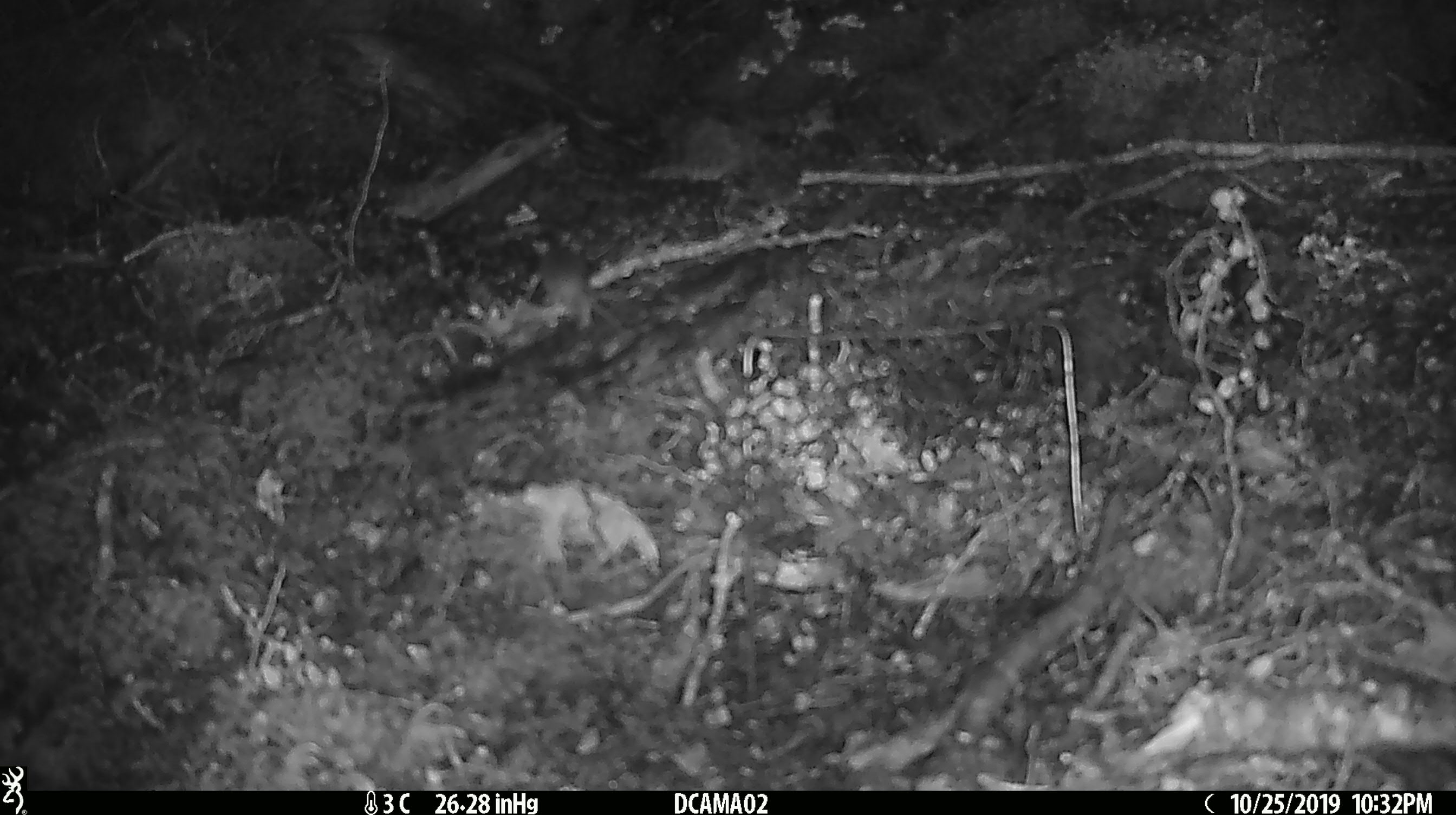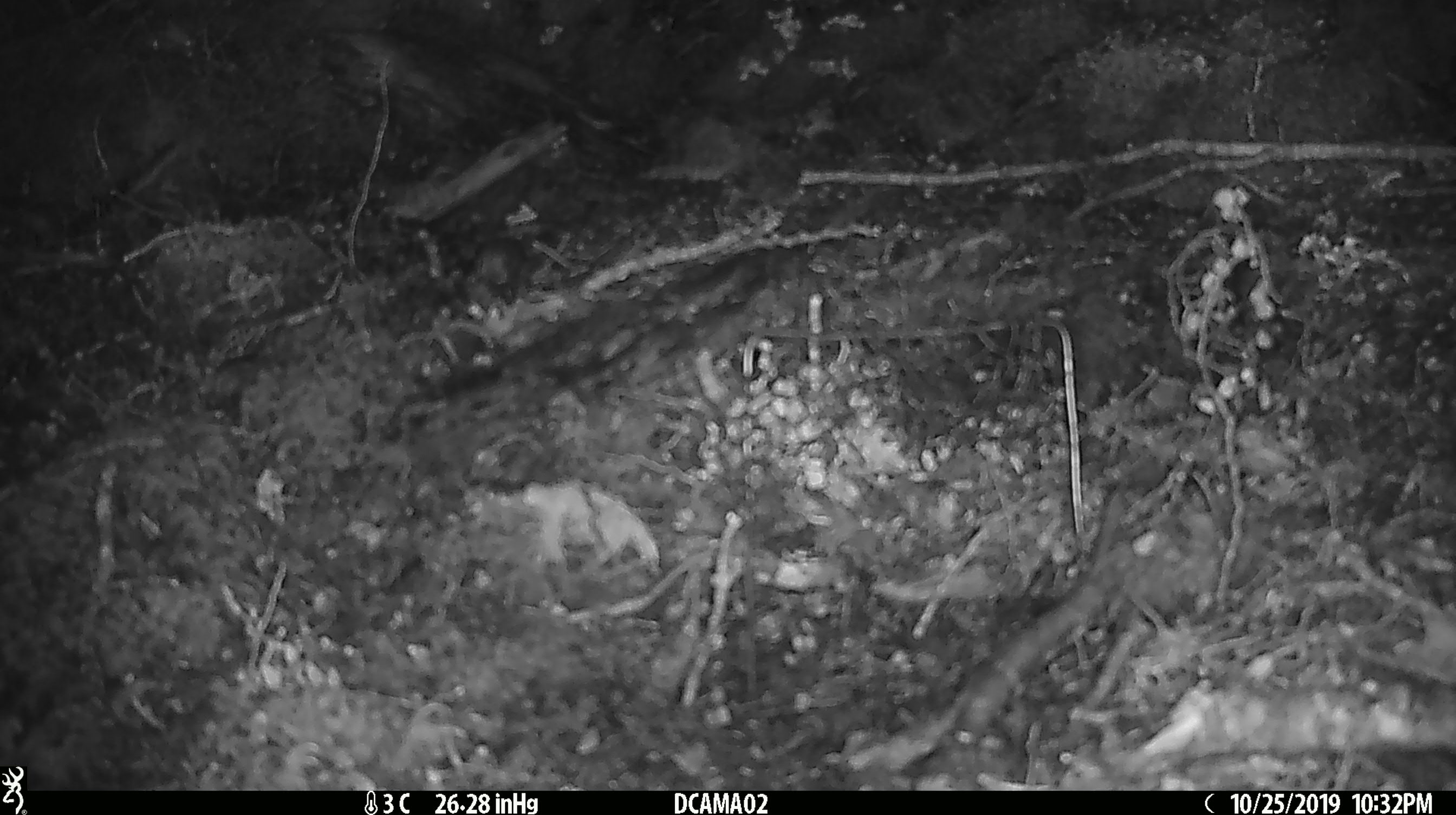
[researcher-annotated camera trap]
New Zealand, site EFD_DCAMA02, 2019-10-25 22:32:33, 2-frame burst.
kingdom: Animalia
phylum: Chordata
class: Mammalia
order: Rodentia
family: Muridae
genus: Mus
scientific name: Mus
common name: mouse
Mouse (Mus).